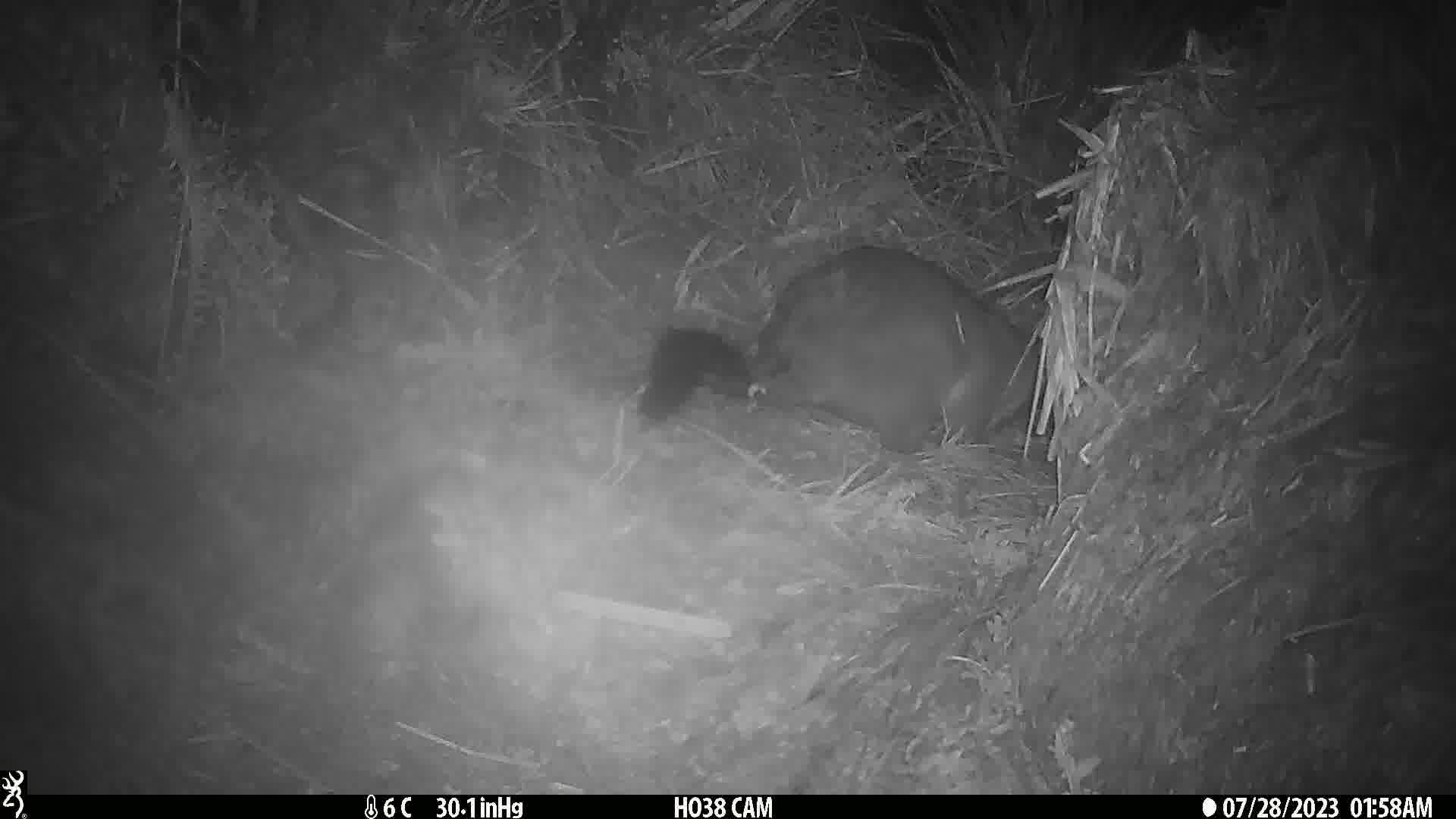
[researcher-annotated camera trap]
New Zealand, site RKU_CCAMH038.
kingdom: Animalia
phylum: Chordata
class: Mammalia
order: Diprotodontia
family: Phalangeridae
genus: Trichosurus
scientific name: Trichosurus vulpecula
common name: common brushtail possum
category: possum